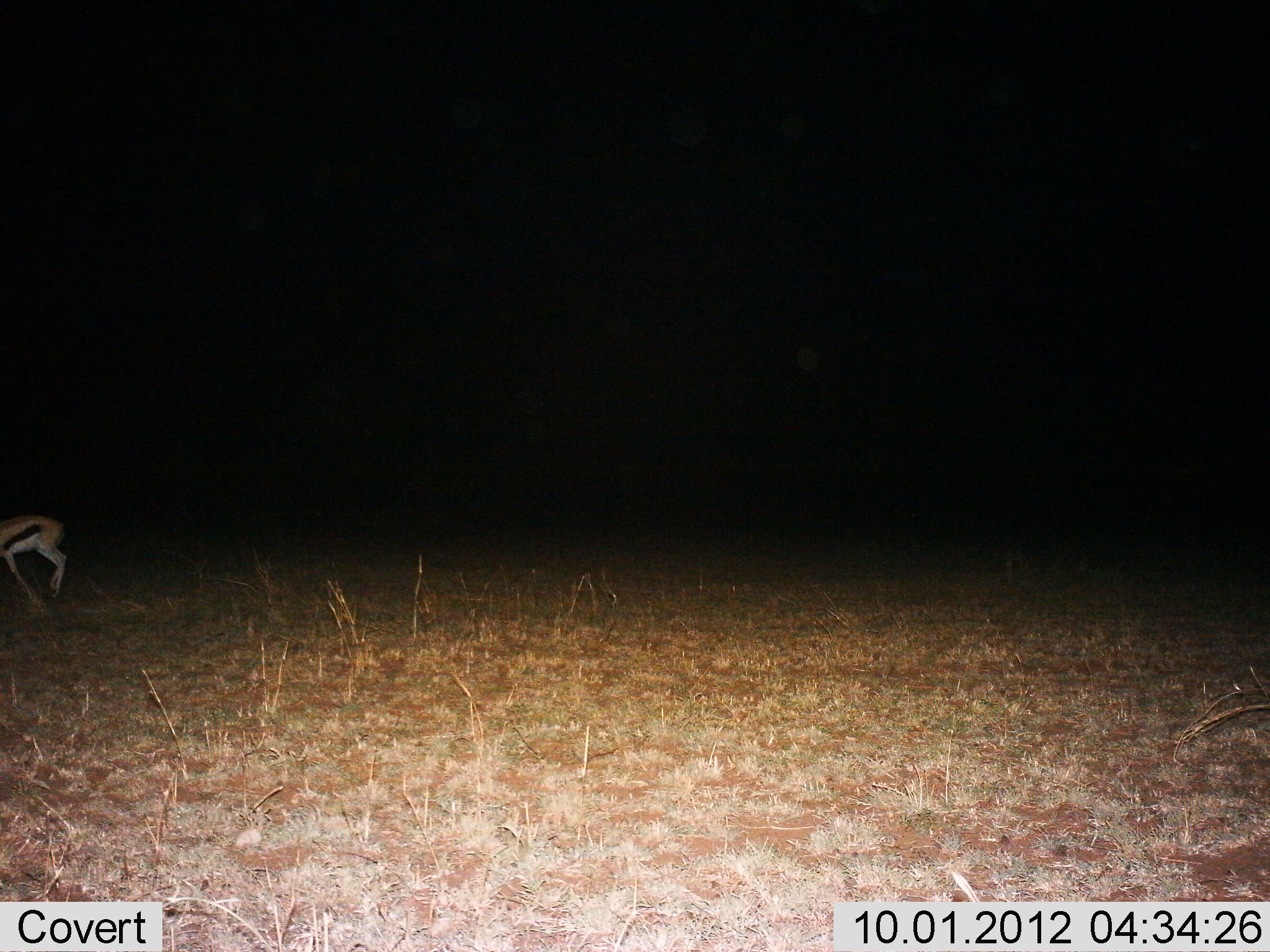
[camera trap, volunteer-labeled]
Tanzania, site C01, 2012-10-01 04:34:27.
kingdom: Animalia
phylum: Chordata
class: Mammalia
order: Artiodactyla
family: Bovidae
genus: Eudorcas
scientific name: Eudorcas thomsonii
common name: thomson's gazelle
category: gazellethomsons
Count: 1.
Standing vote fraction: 40%.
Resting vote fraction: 0%.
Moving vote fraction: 60%.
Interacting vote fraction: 0%.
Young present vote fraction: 0%.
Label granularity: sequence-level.